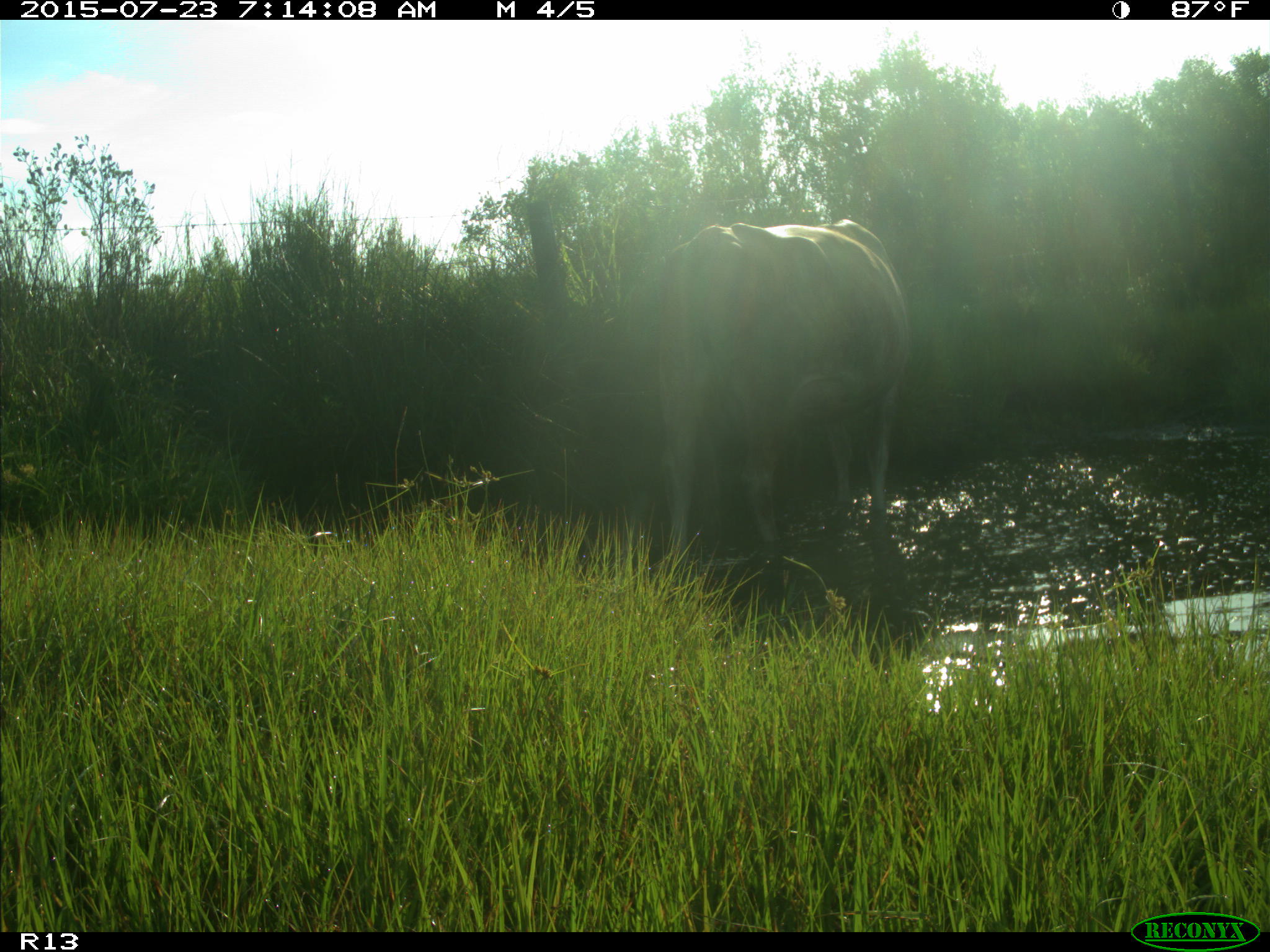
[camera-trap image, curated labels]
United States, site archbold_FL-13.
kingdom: Animalia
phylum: Chordata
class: Mammalia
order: Artiodactyla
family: Bovidae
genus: Bos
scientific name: Bos taurus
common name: domestic cow